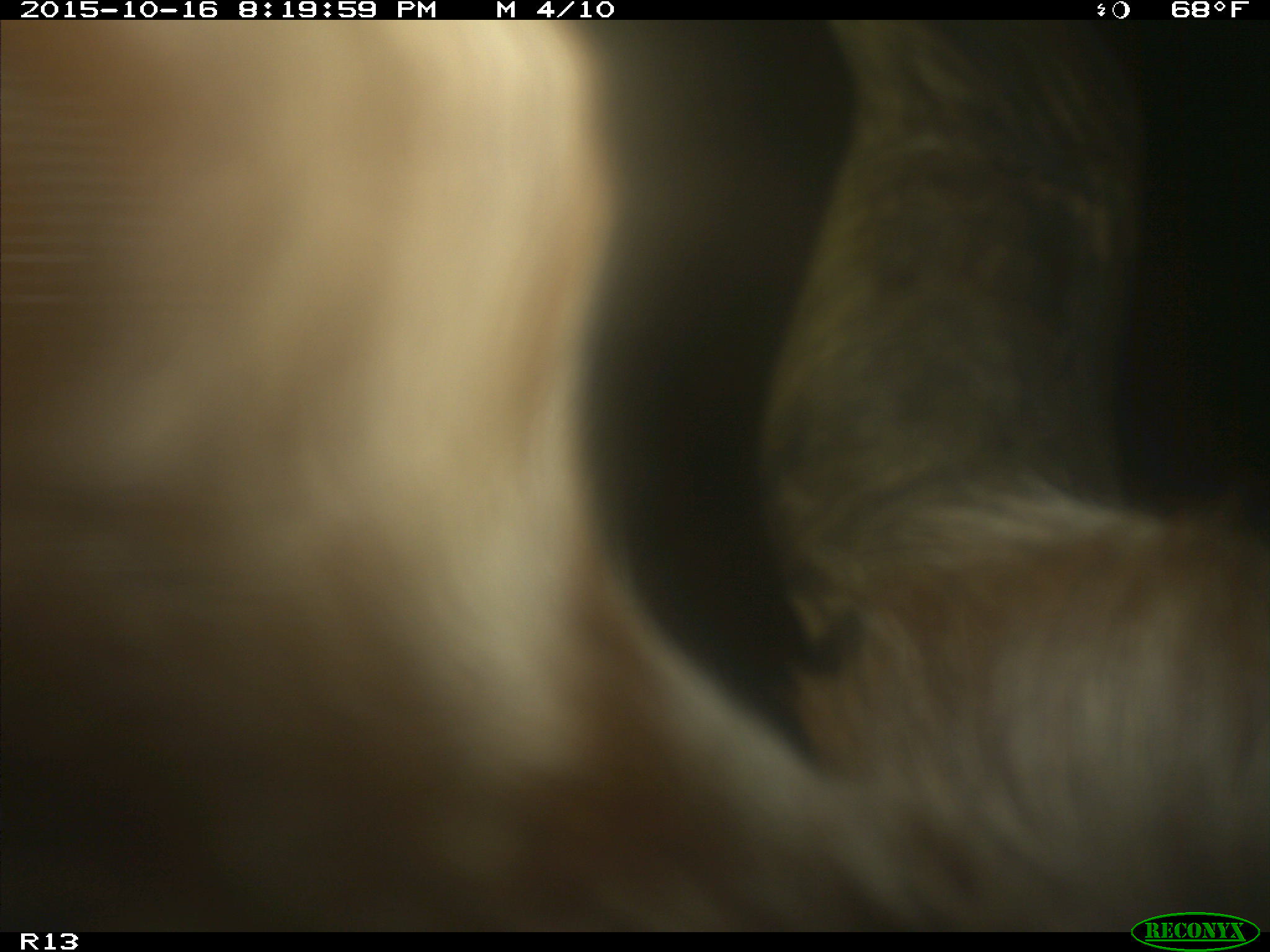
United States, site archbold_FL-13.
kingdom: Animalia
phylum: Chordata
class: Mammalia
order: Artiodactyla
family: Bovidae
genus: Bos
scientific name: Bos taurus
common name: domestic cow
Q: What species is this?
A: Bos taurus (domestic cow).